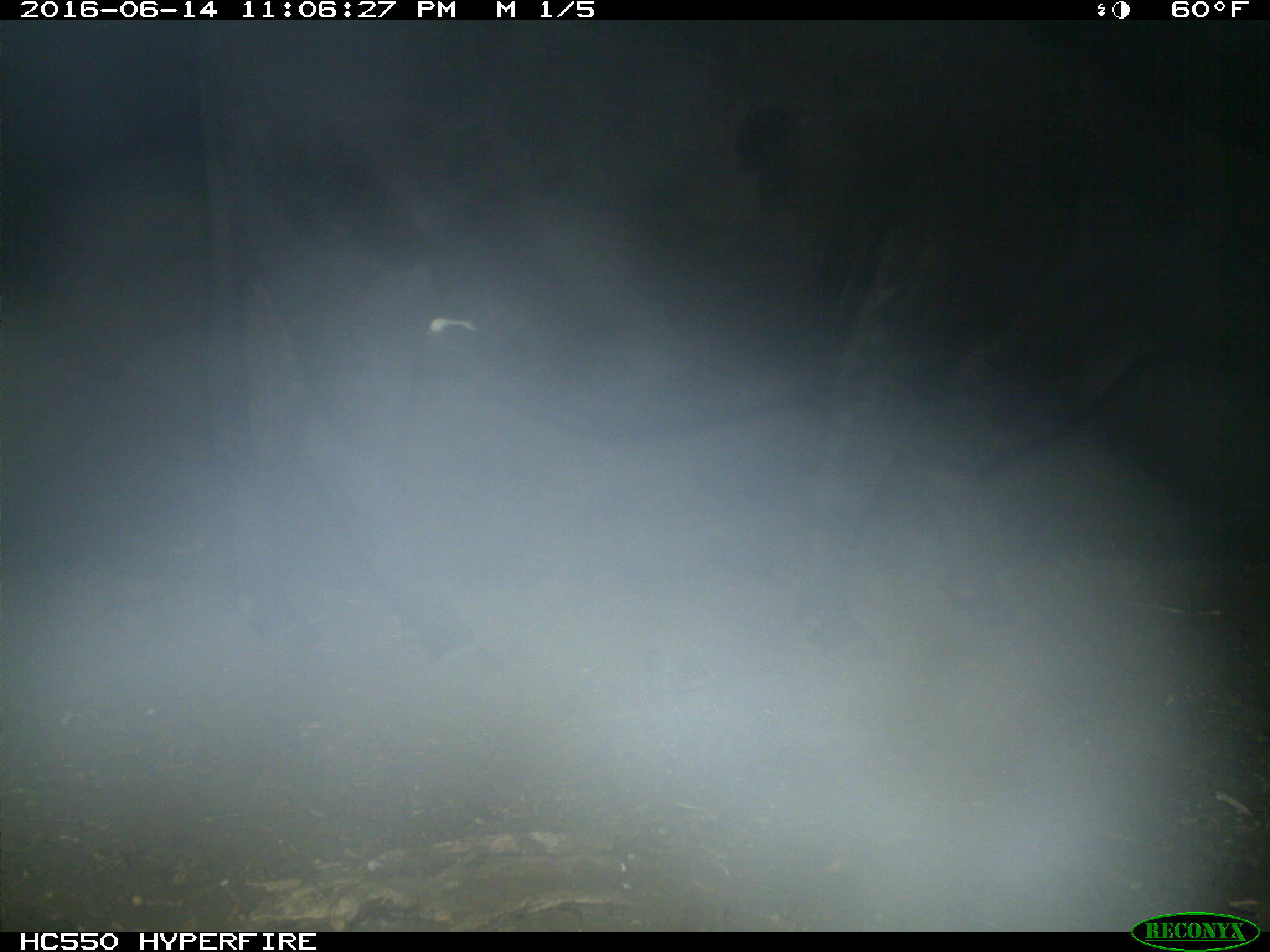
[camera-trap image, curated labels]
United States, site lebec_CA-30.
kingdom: Animalia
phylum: Chordata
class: Mammalia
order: Artiodactyla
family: Bovidae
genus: Bos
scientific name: Bos taurus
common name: domestic cow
Bos taurus (domestic cow).